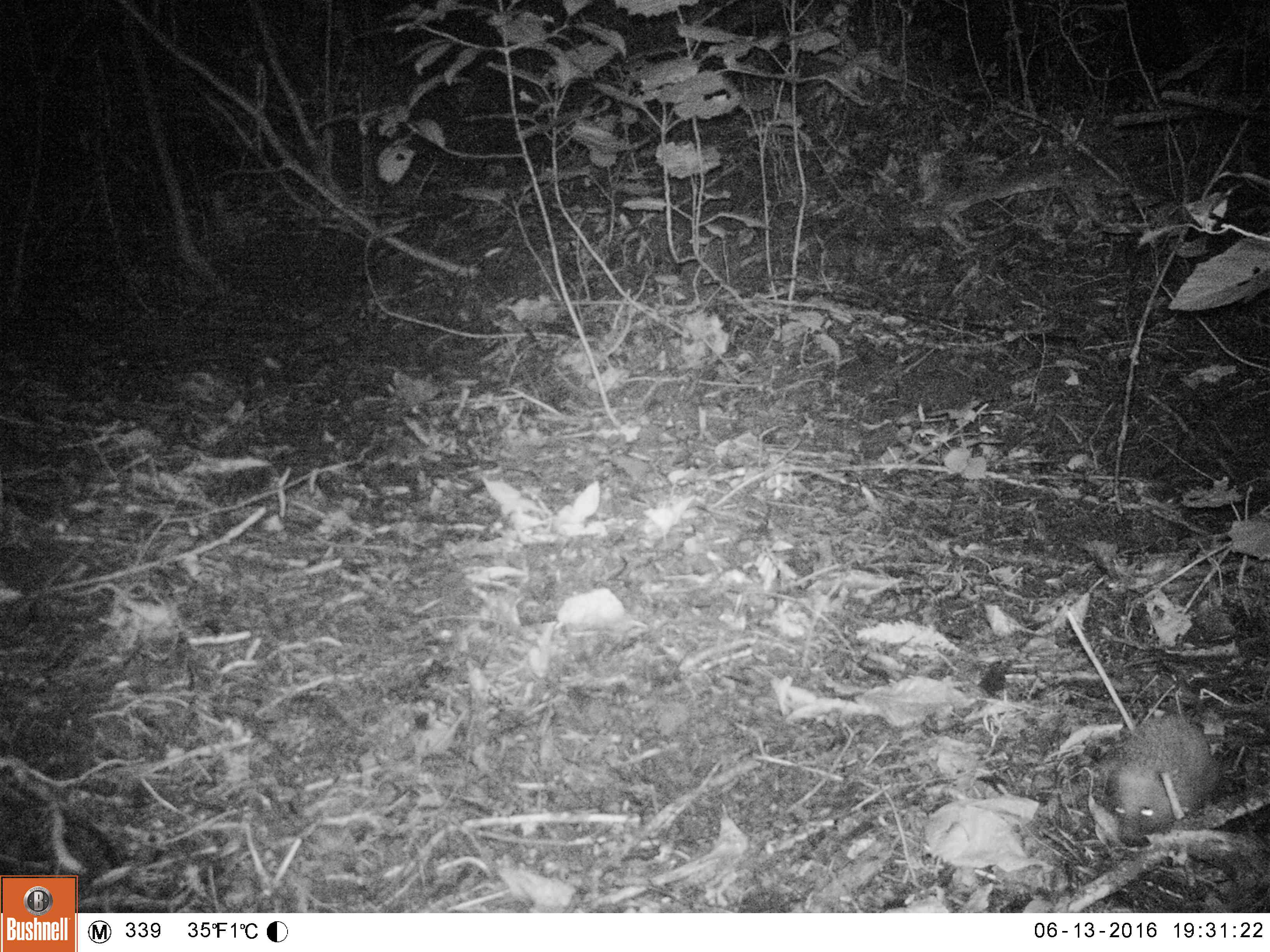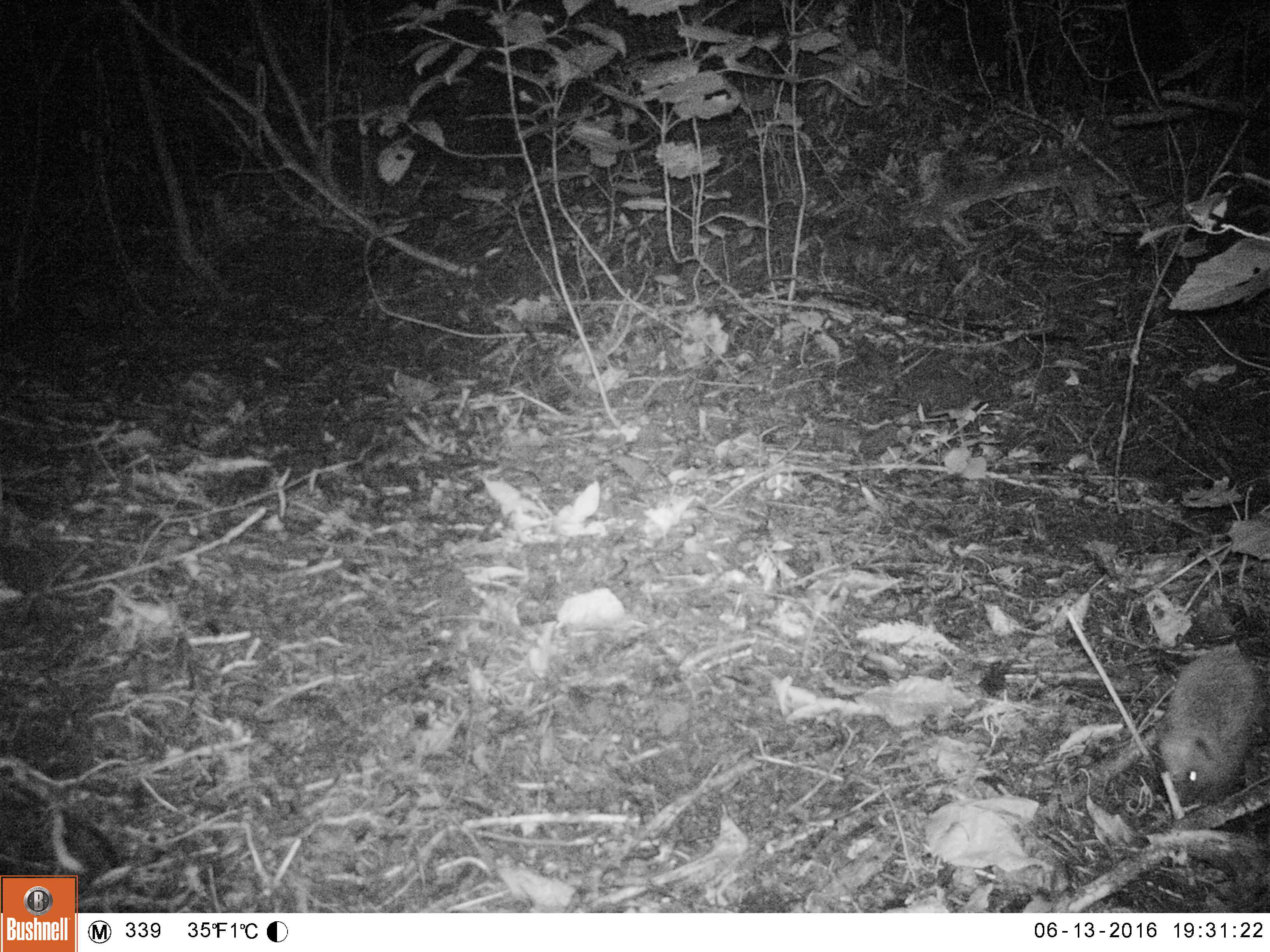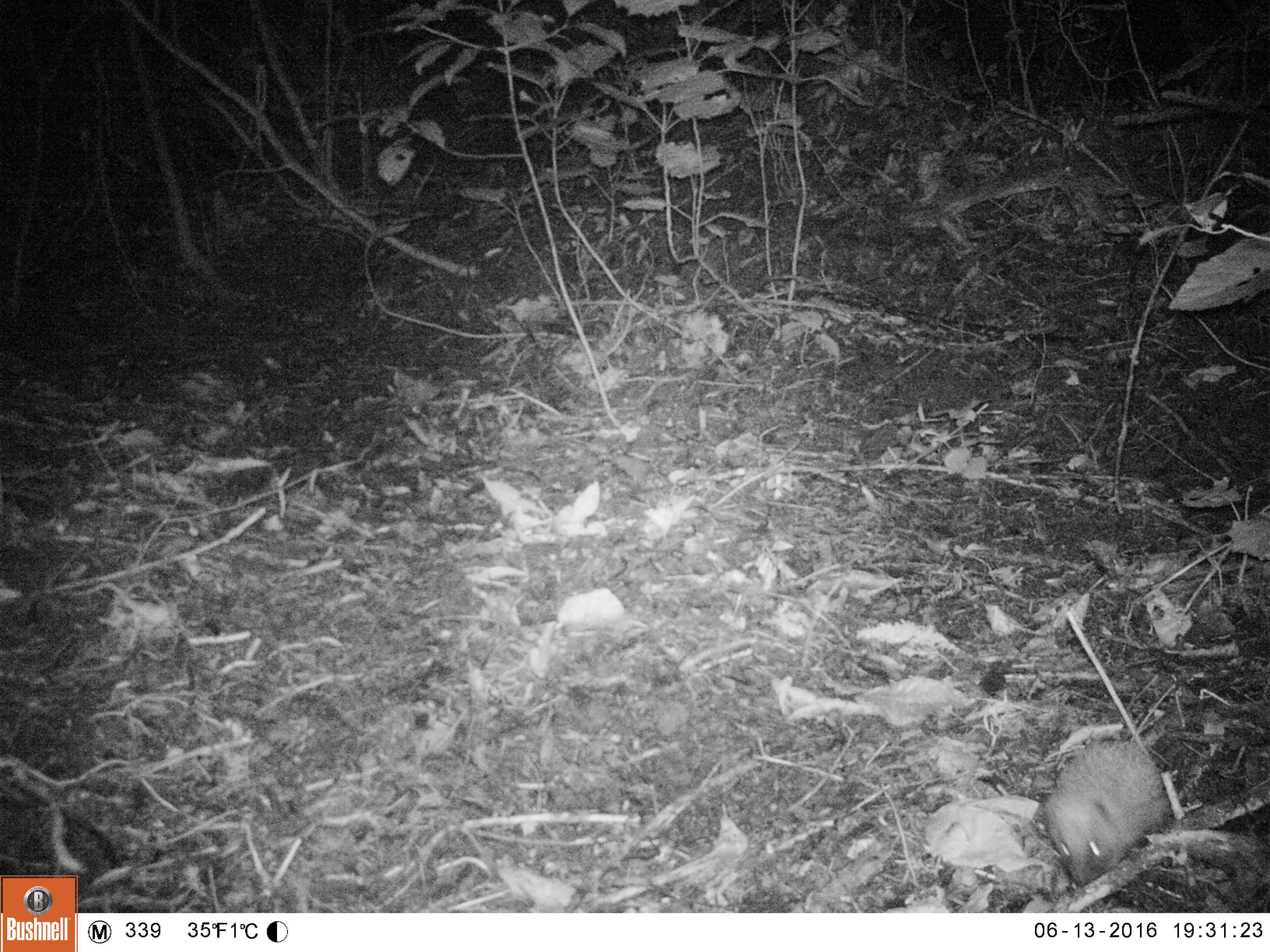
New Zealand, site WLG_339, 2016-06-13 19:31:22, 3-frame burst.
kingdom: Animalia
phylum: Chordata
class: Mammalia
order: Eulipotyphla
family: Erinaceidae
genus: Erinaceus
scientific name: Erinaceus europaeus europaeus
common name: european hedgehog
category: hedgehog